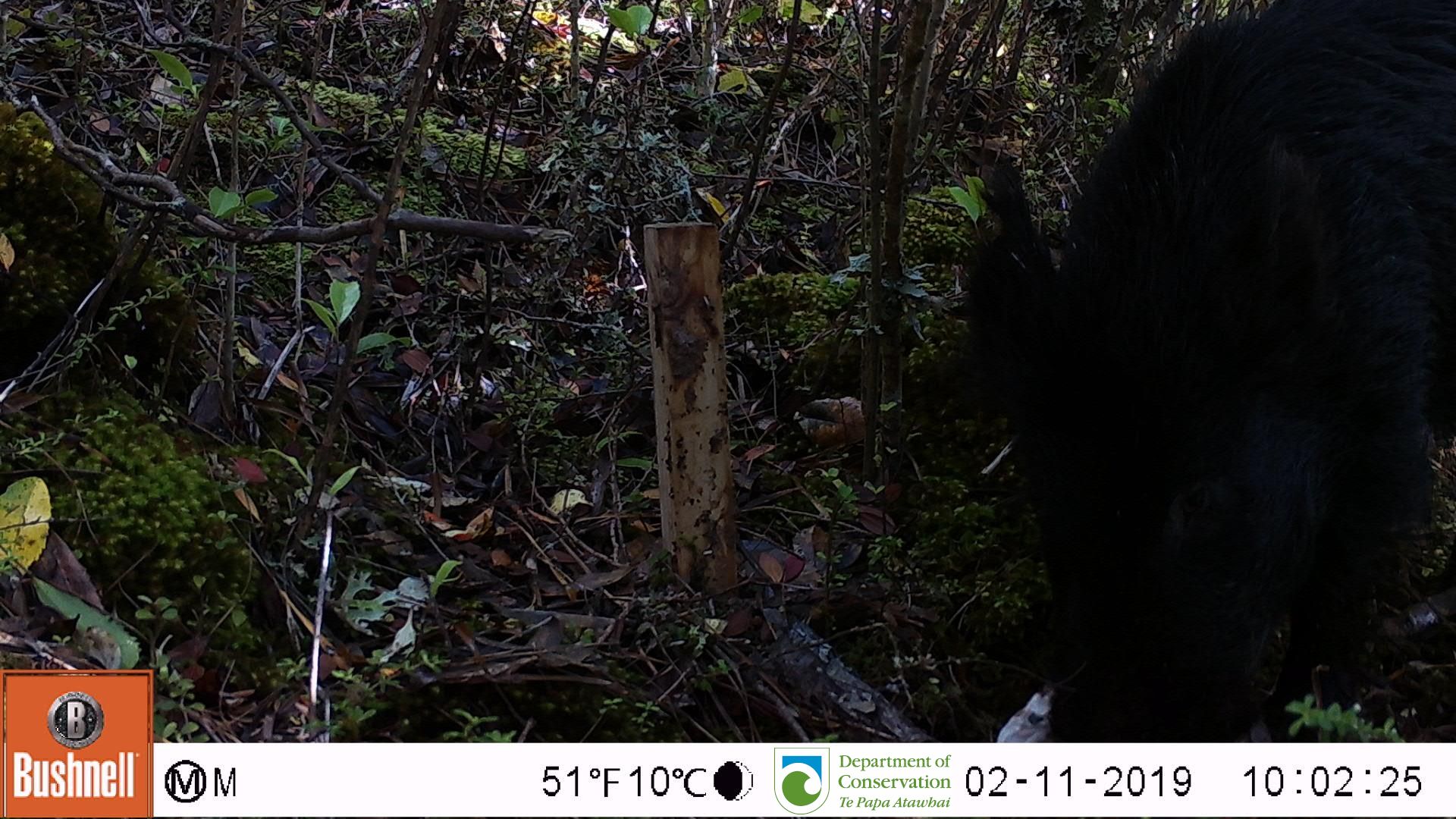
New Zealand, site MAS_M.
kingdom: Animalia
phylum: Chordata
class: Mammalia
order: Artiodactyla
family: Suidae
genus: Sus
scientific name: Sus scrofa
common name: pig